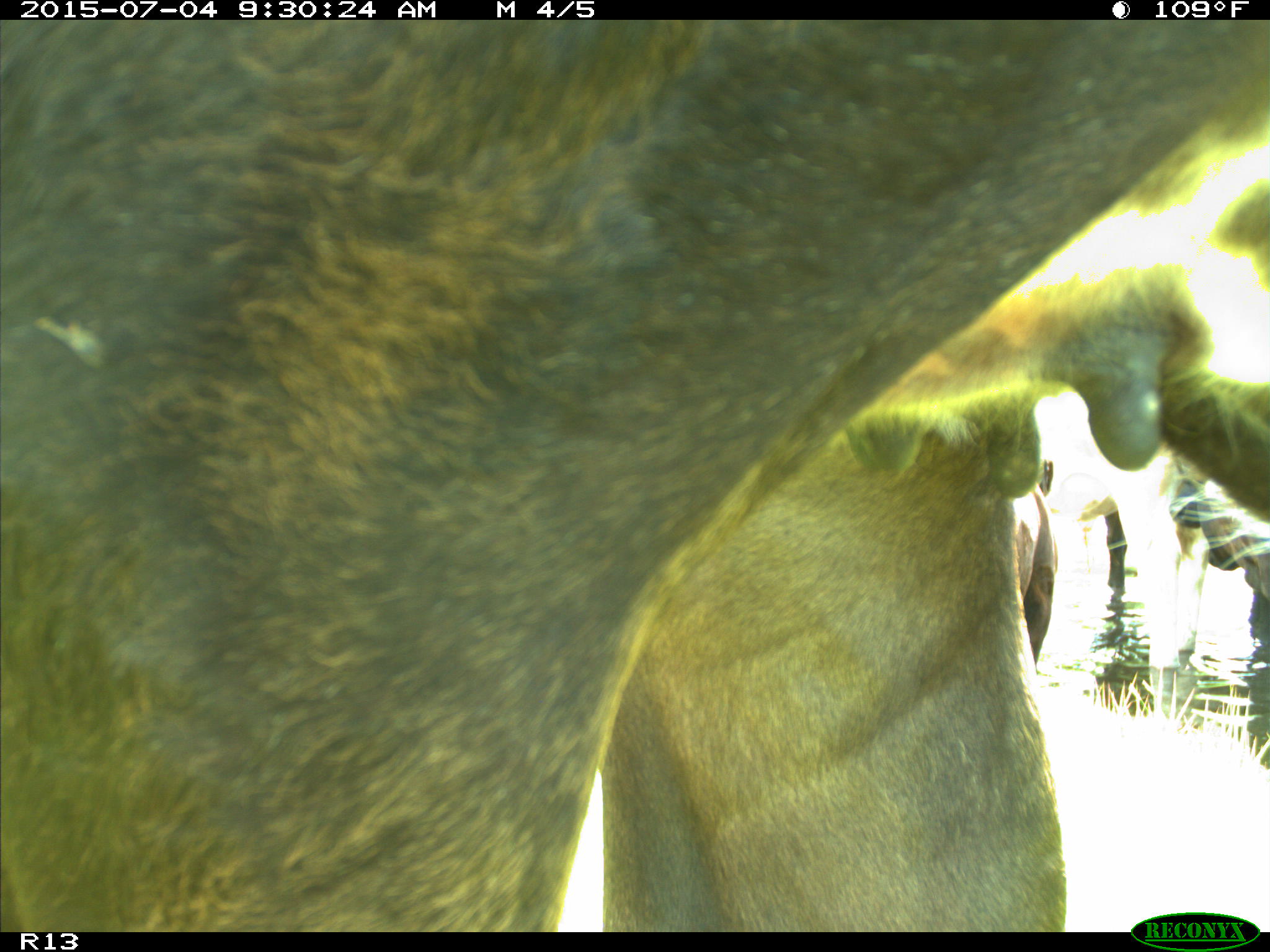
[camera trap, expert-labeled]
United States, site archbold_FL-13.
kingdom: Animalia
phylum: Chordata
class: Mammalia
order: Artiodactyla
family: Bovidae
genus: Bos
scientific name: Bos taurus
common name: domestic cow